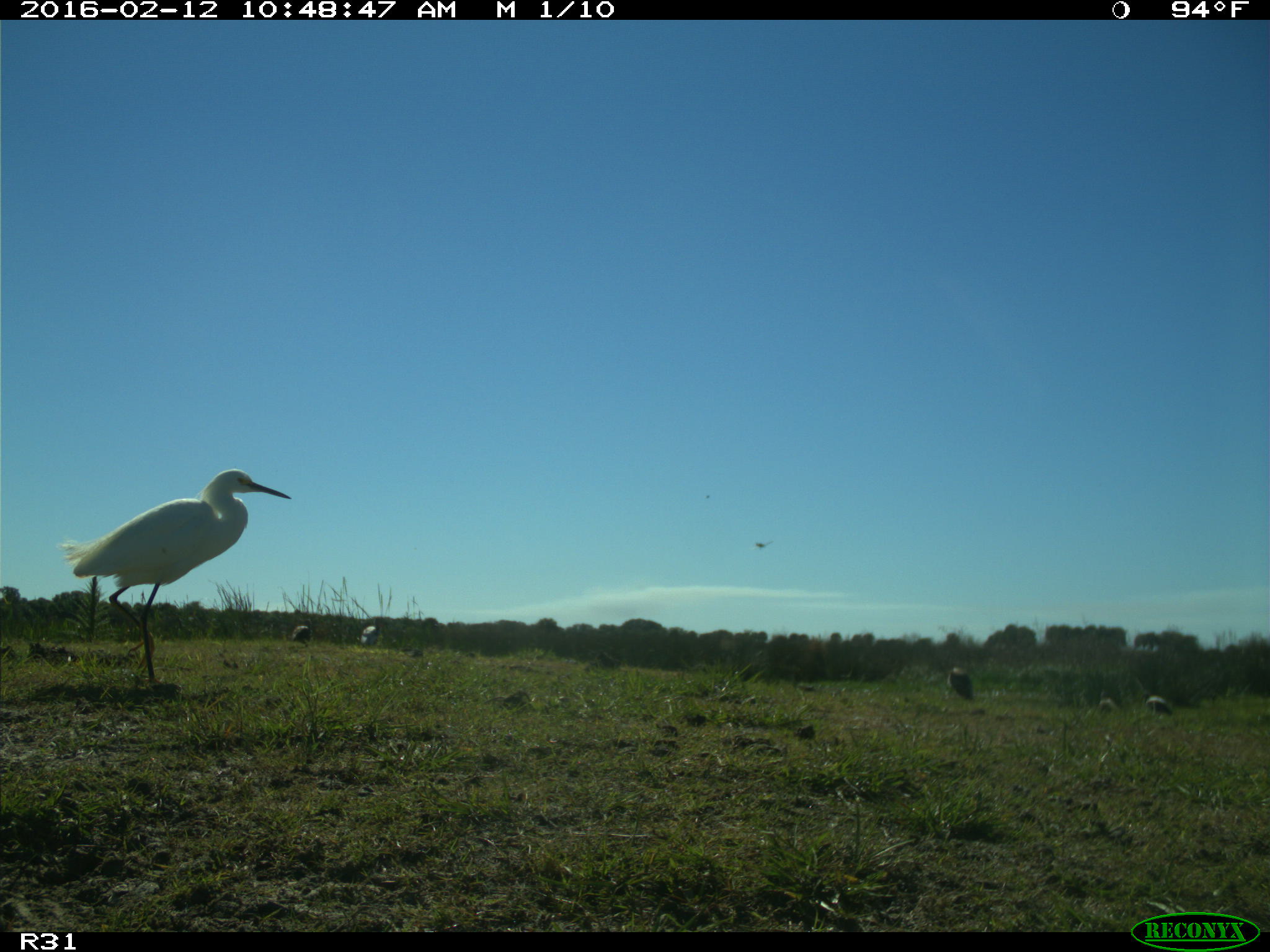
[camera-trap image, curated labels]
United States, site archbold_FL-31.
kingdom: Animalia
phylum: Chordata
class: Aves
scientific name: Aves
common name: birds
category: unidentified bird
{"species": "unidentified bird (birds) (Aves)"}